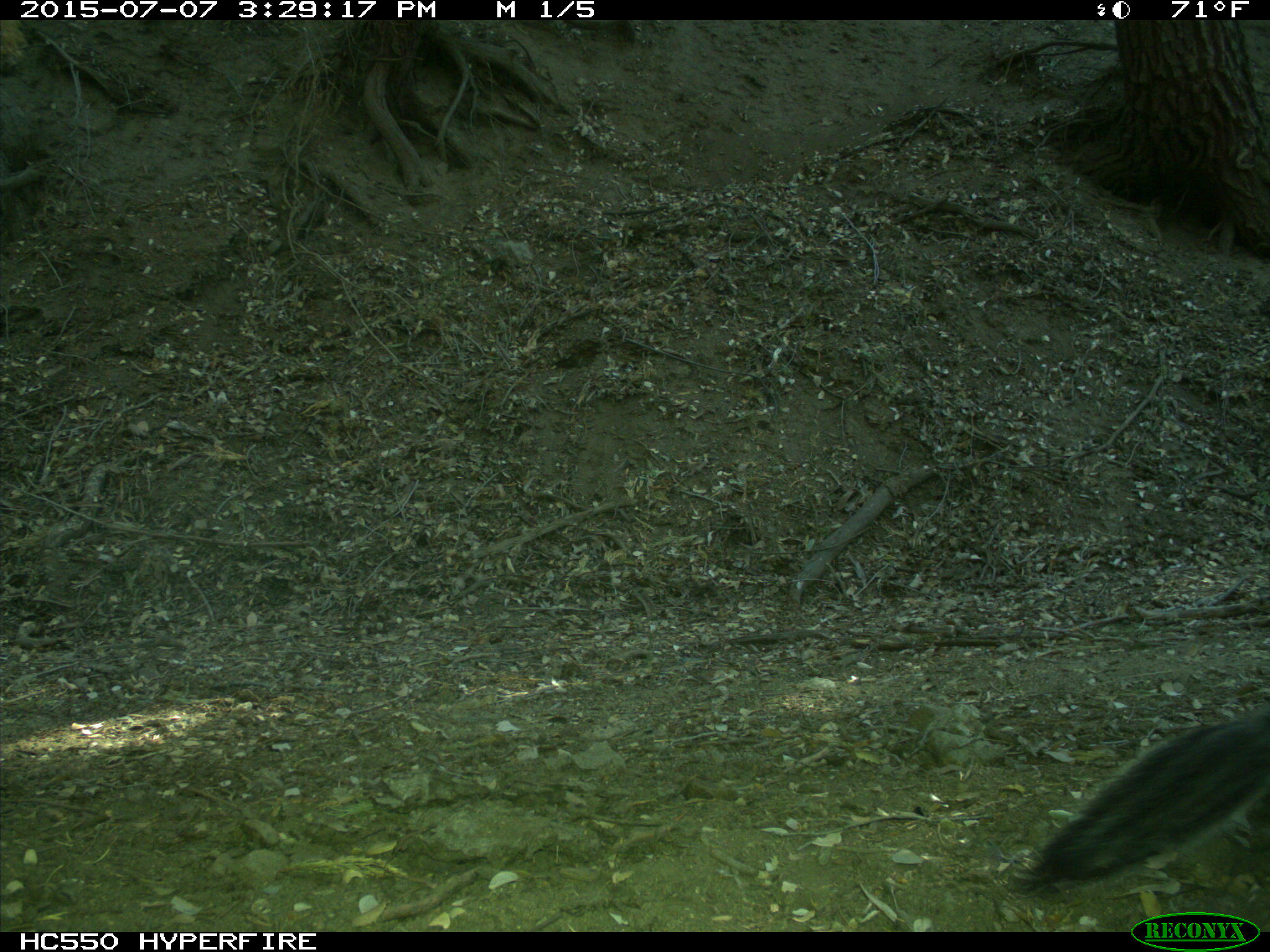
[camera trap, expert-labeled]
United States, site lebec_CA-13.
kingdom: Animalia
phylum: Chordata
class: Mammalia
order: Rodentia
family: Sciuridae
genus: Sciurus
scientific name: Sciurus carolinensis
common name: eastern gray squirrel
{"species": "Sciurus carolinensis (eastern gray squirrel)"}